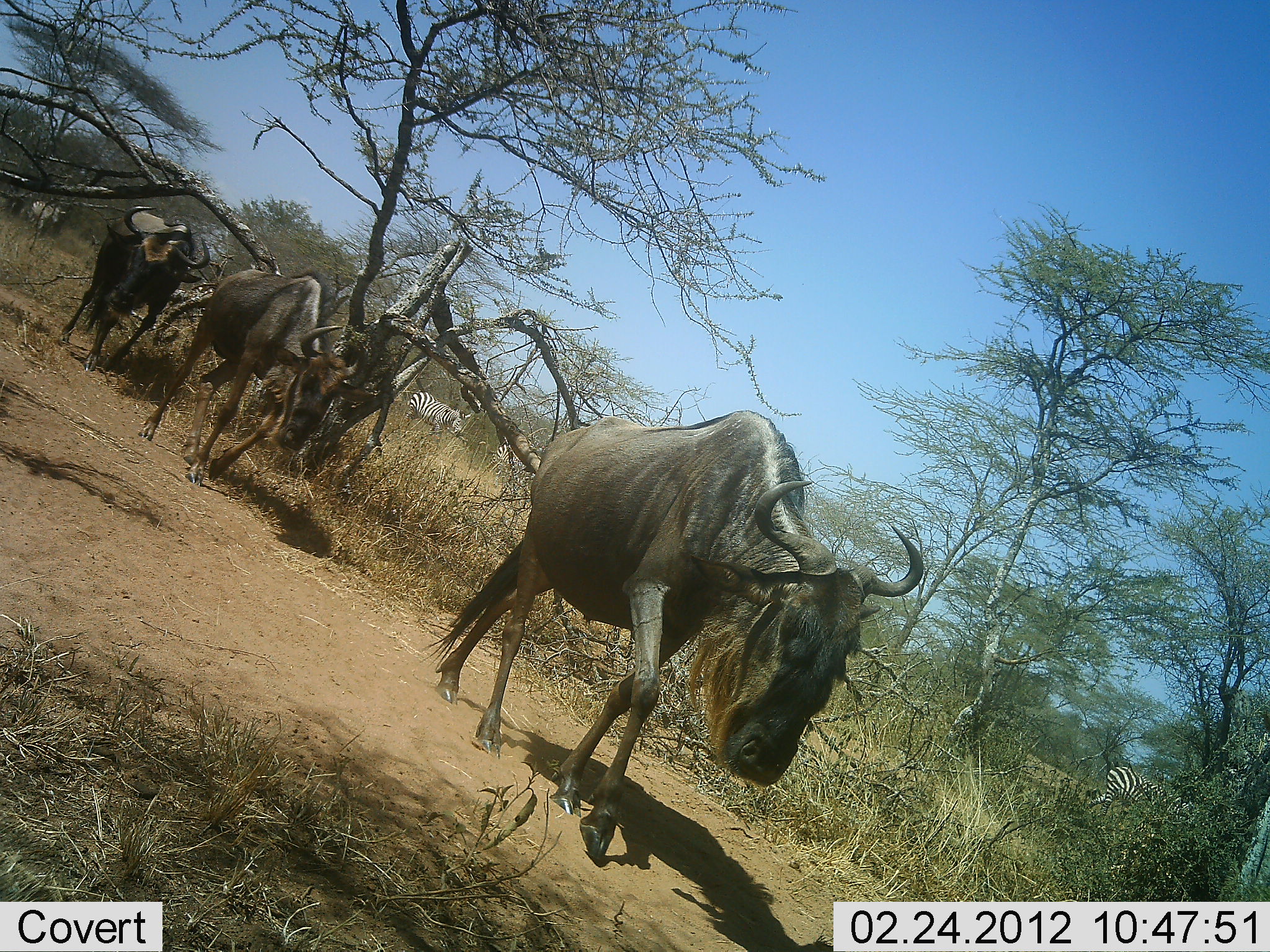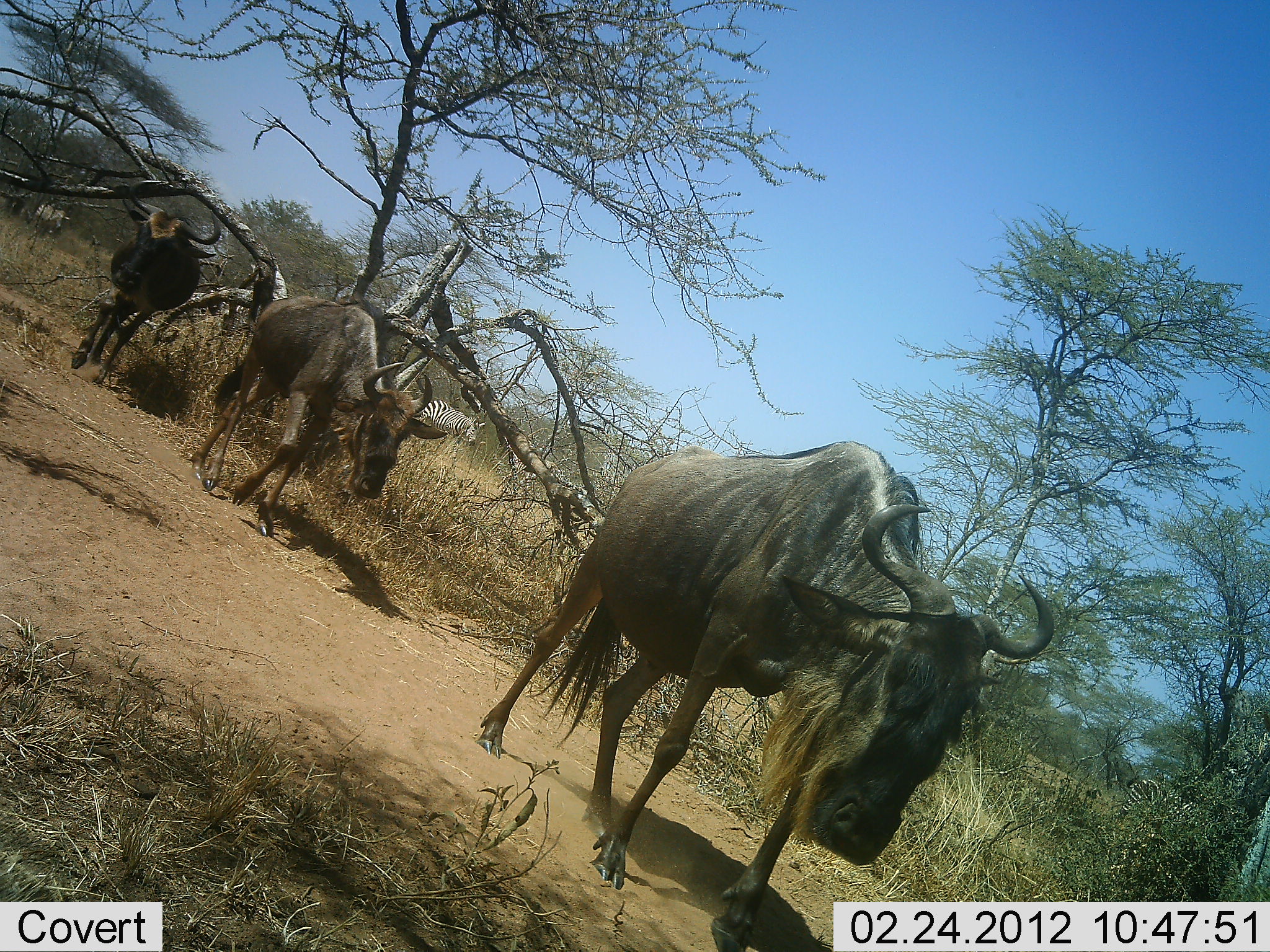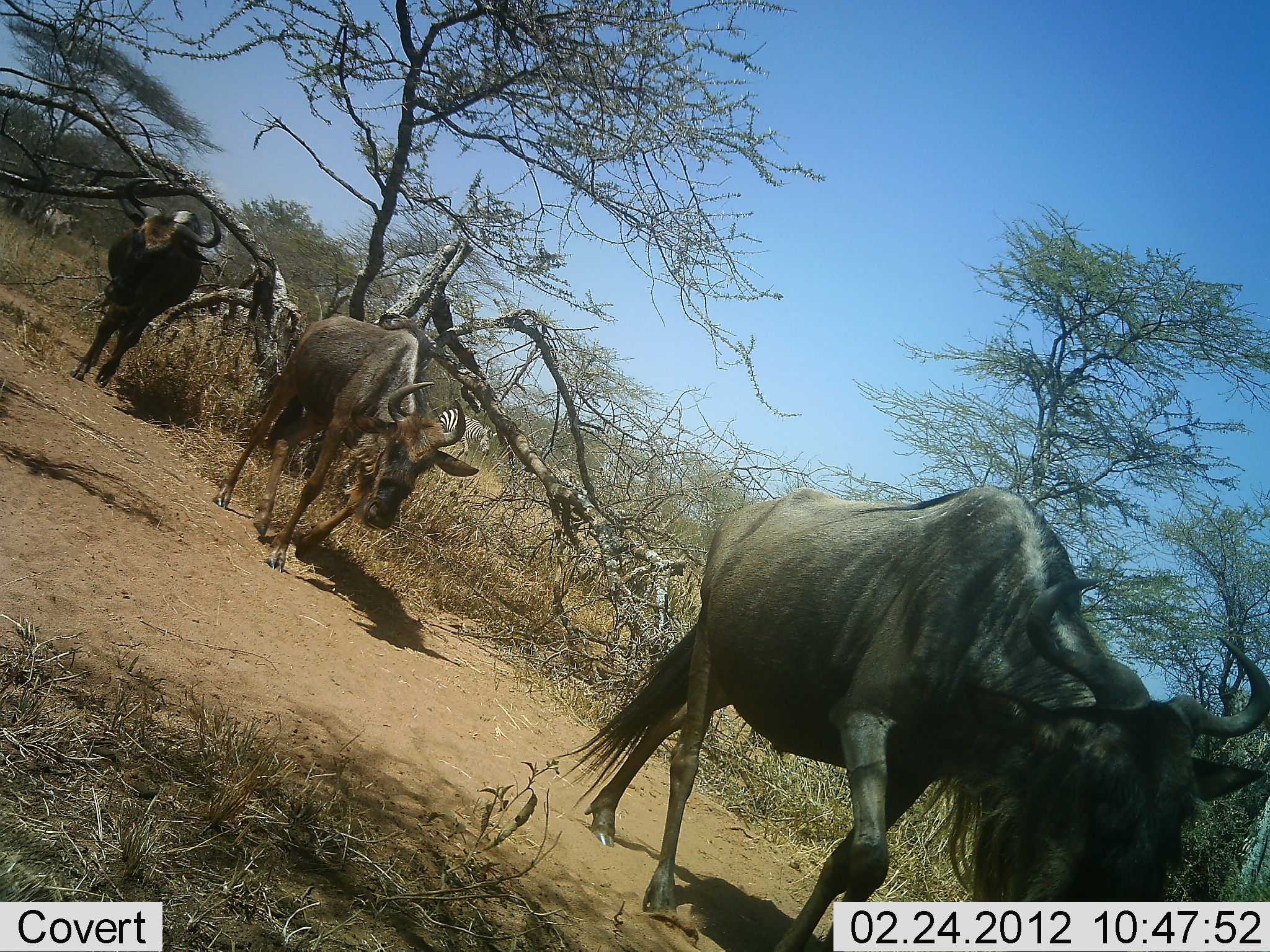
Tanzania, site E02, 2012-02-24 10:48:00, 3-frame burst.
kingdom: Animalia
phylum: Chordata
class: Mammalia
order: Artiodactyla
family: Bovidae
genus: Connochaetes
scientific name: Connochaetes taurinus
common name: blue wildebeest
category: wildebeest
Wildebeest (blue wildebeest) (Connochaetes taurinus), count 3. Behavior (volunteer vote fractions): standing 0%, resting 0%, moving 96%, interacting 4%. Young present (vote fraction): 0%. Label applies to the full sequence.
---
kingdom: Animalia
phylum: Chordata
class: Mammalia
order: Perissodactyla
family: Equidae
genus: Equus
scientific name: Equus quagga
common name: plains zebra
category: zebra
Zebra (plains zebra) (Equus quagga), count 3. Behavior (volunteer vote fractions): standing 8%, resting 0%, moving 92%, interacting 0%. Young present (vote fraction): 0%. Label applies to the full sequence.